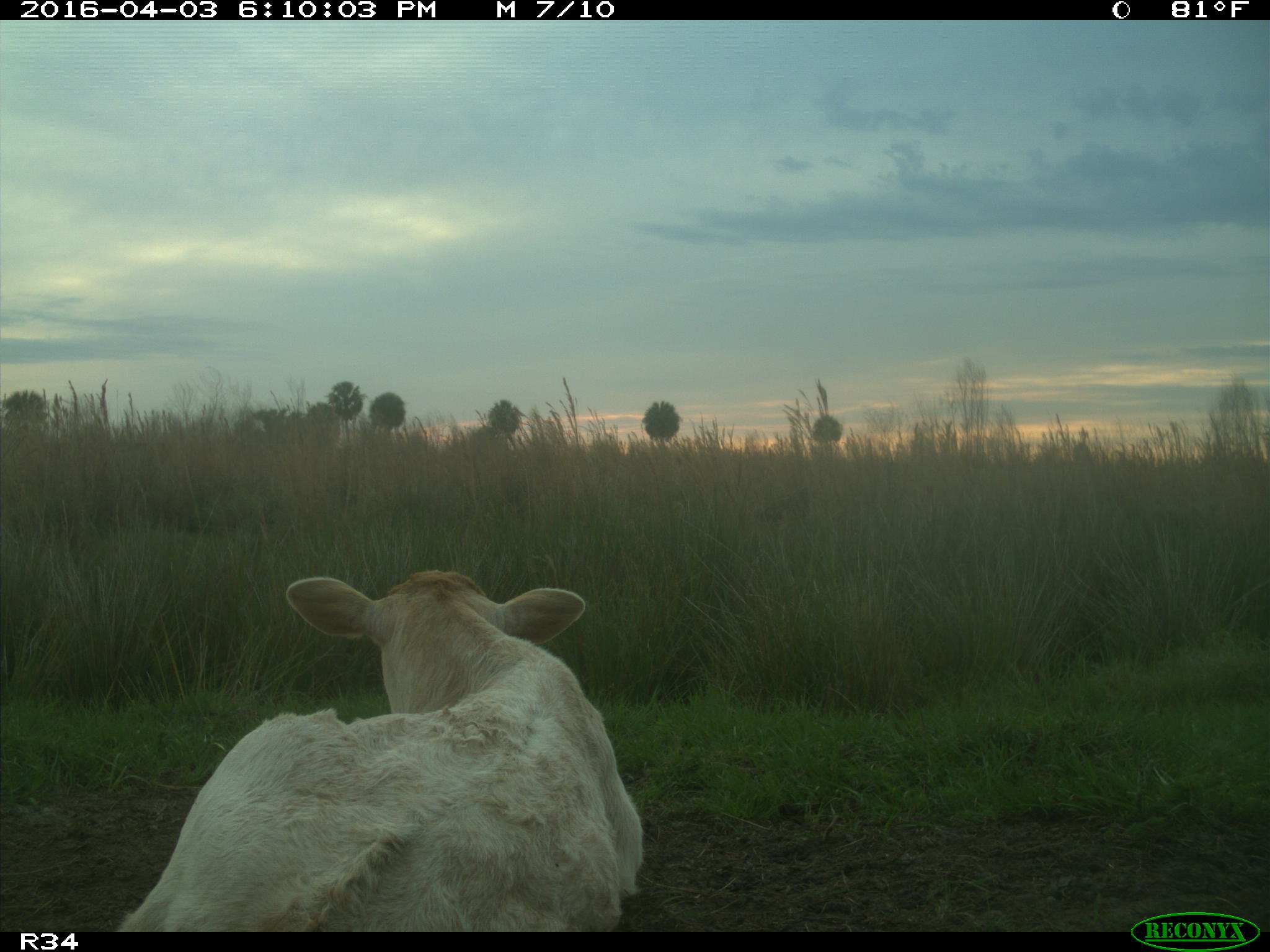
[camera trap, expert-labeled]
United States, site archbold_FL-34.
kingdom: Animalia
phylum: Chordata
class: Mammalia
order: Artiodactyla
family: Bovidae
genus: Bos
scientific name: Bos taurus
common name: domestic cow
Bos taurus (domestic cow).